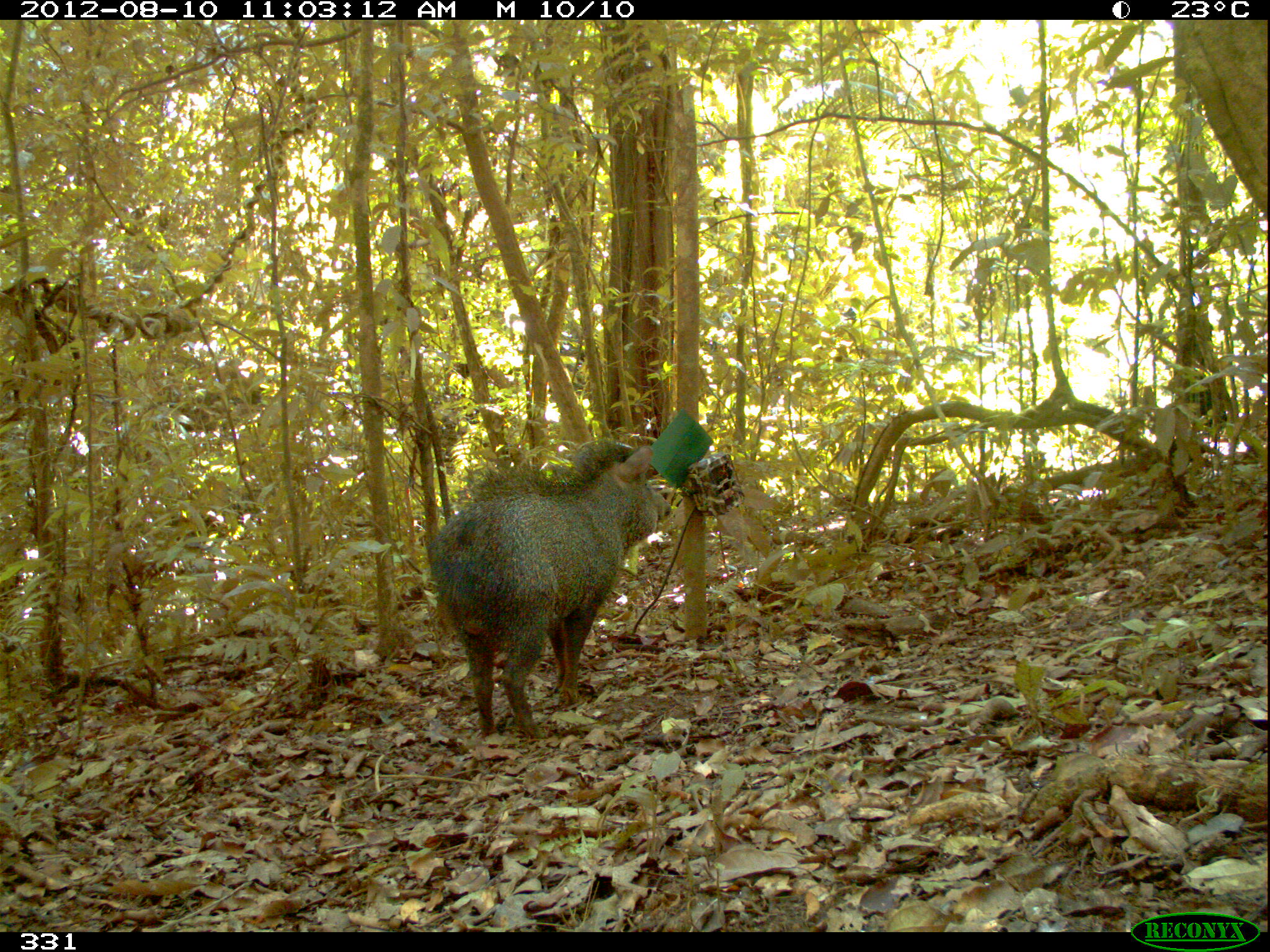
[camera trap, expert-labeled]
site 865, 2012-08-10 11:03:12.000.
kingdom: Animalia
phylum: Chordata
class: Mammalia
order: Artiodactyla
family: Tayassuidae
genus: Pecari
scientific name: Pecari tajacu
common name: collared peccary